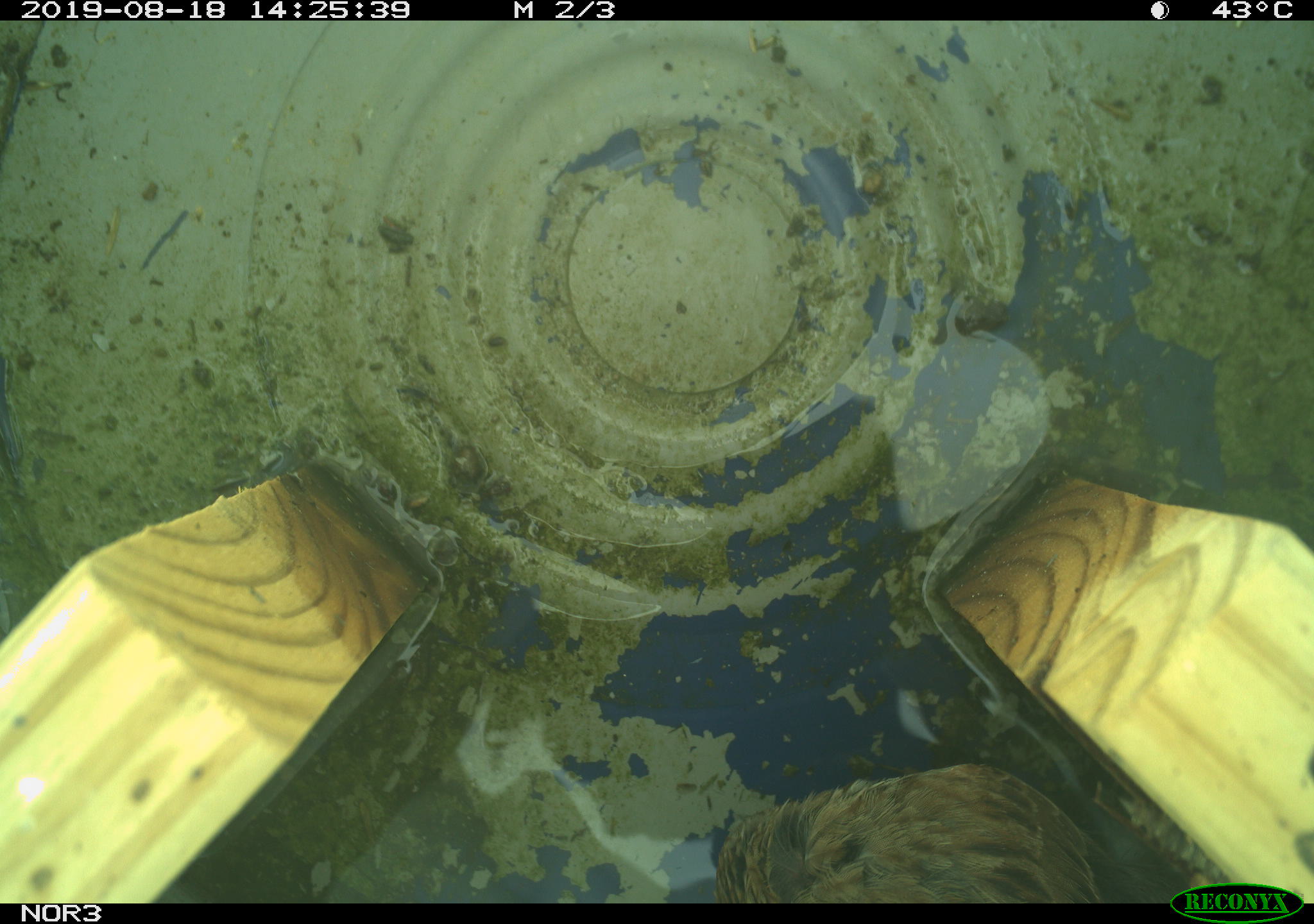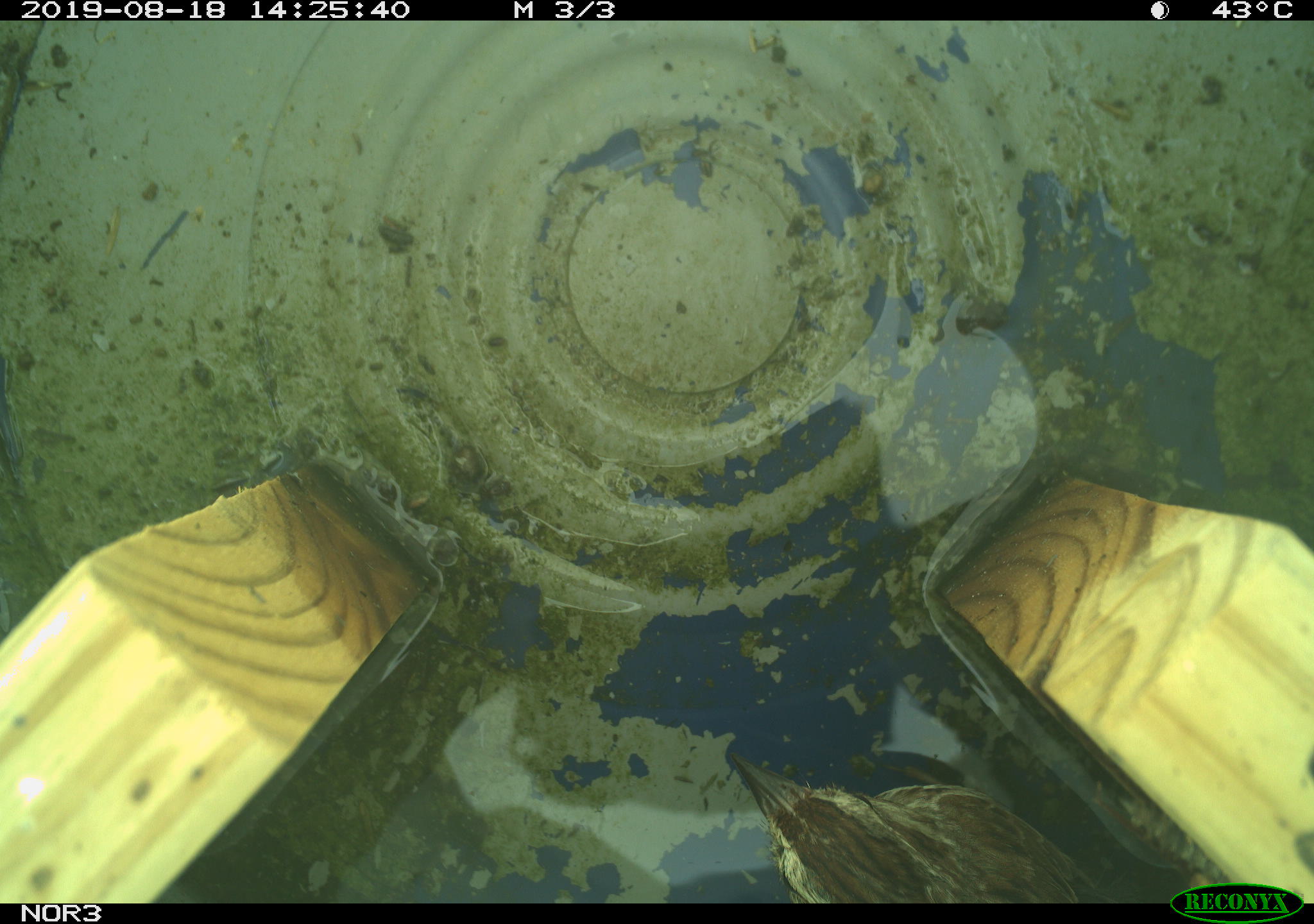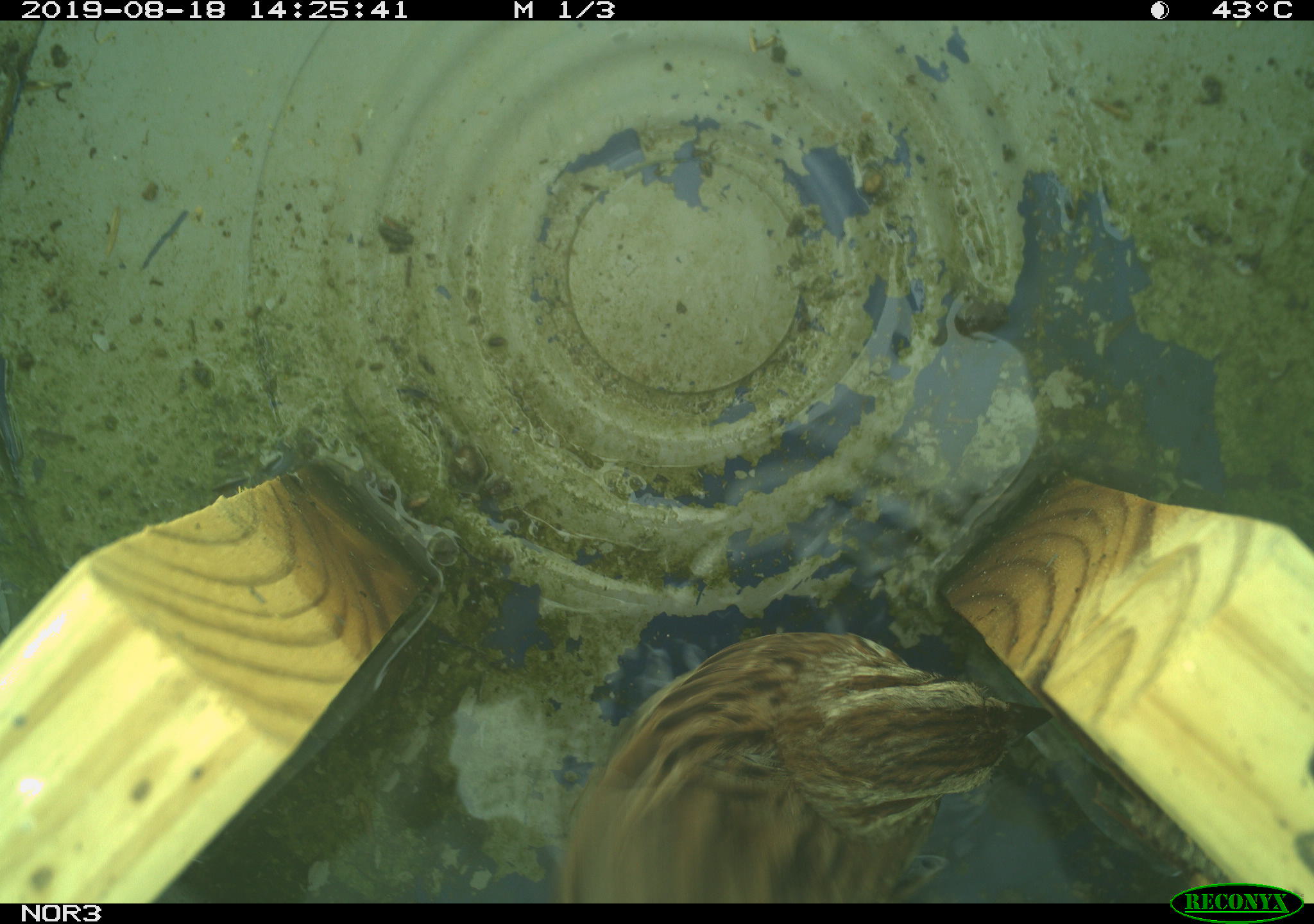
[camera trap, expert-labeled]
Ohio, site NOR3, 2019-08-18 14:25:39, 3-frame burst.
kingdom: Animalia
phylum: Chordata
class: Aves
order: Passeriformes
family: Passerellidae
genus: Melospiza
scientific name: Melospiza melodia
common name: song sparrow